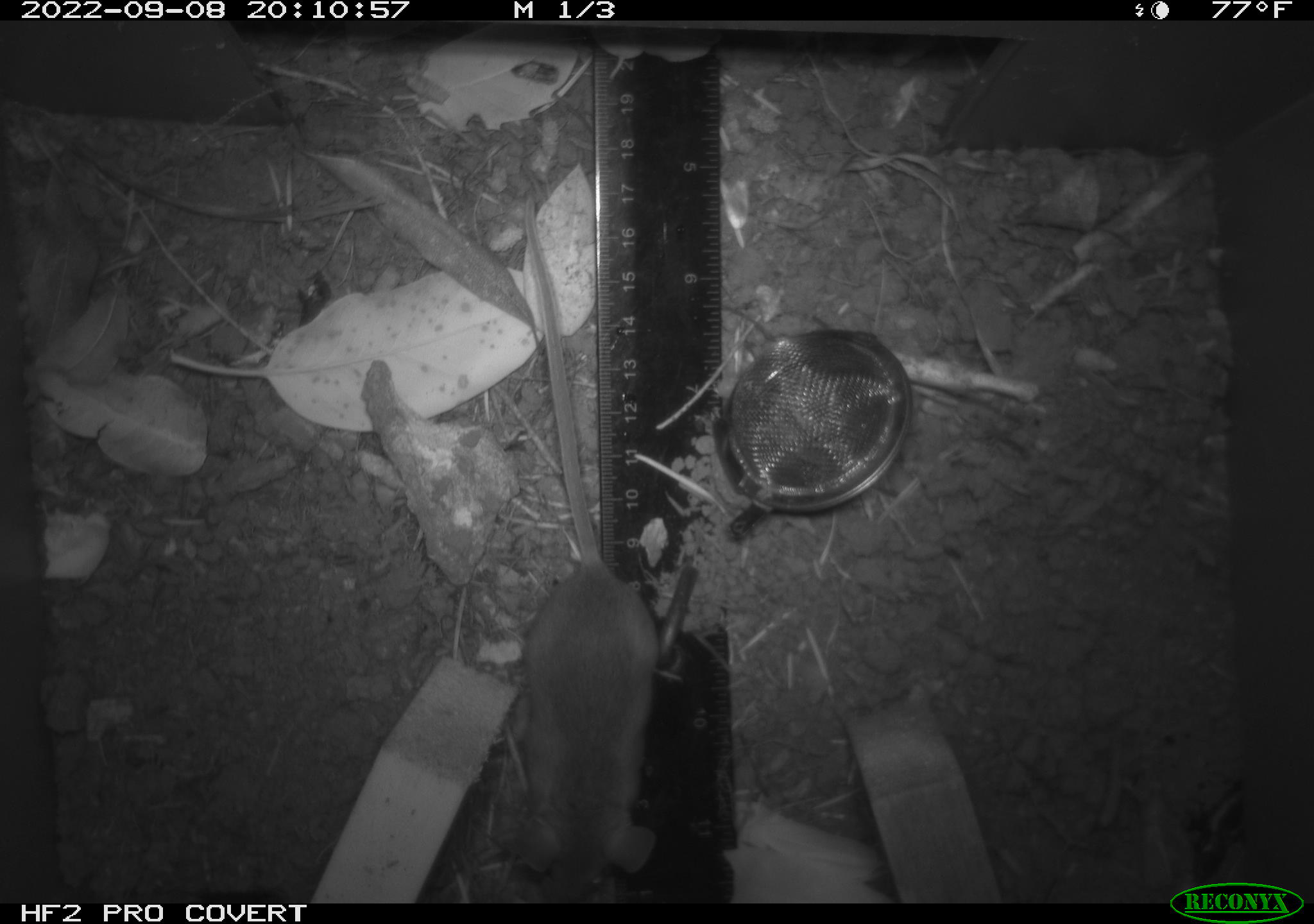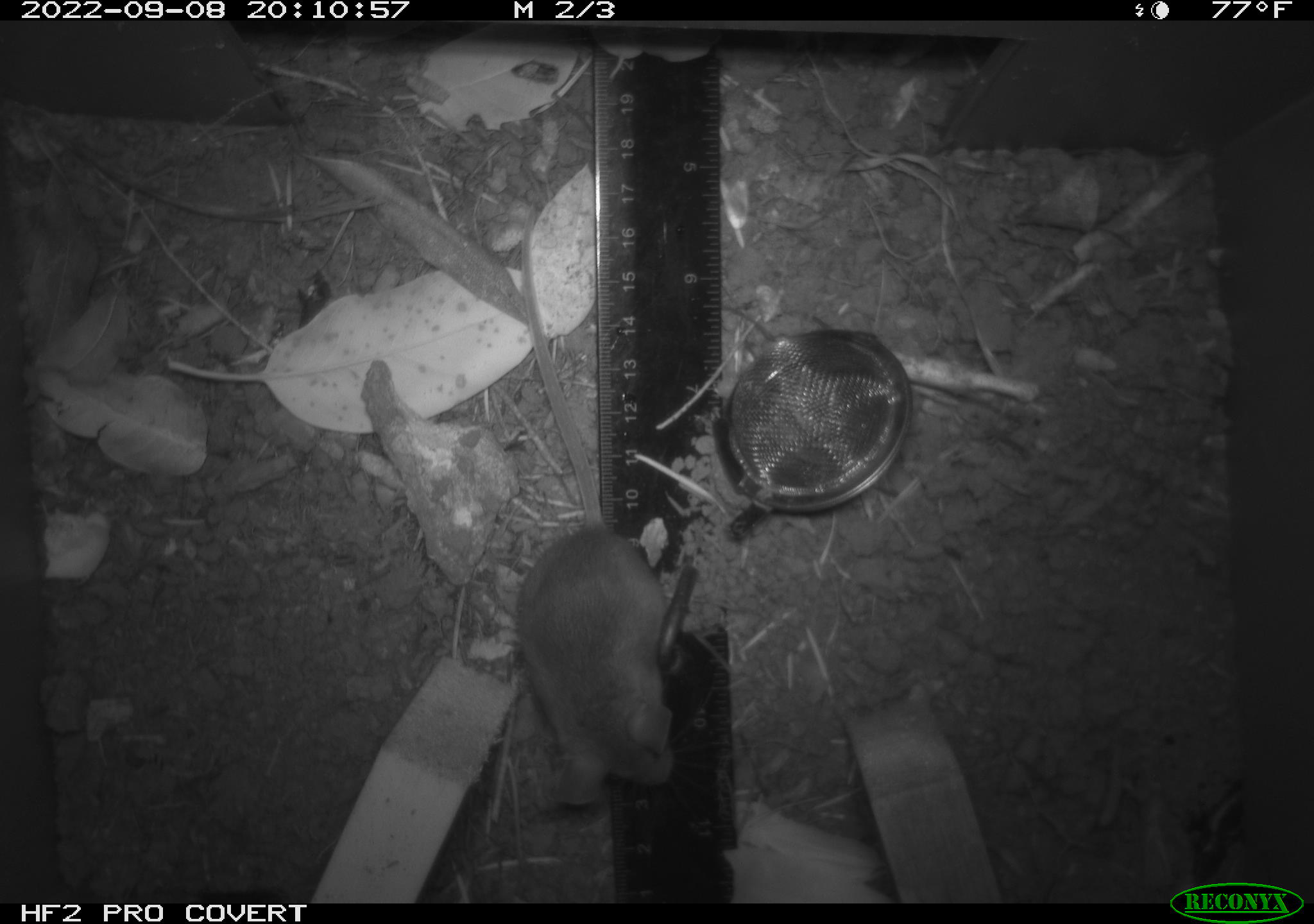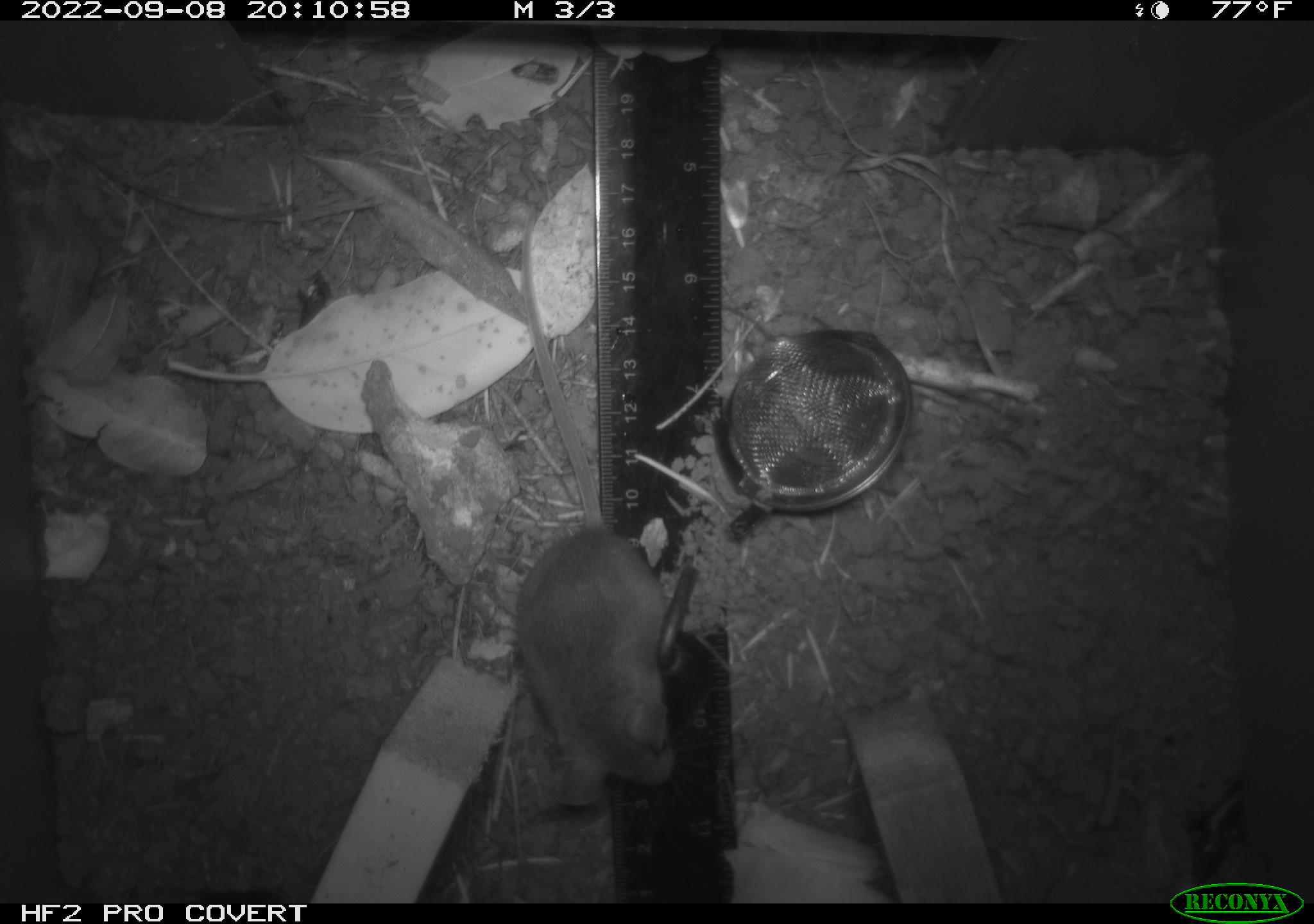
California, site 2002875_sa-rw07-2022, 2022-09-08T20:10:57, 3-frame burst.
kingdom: Animalia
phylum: Chordata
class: Mammalia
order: Rodentia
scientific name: Rodentia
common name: mouse species